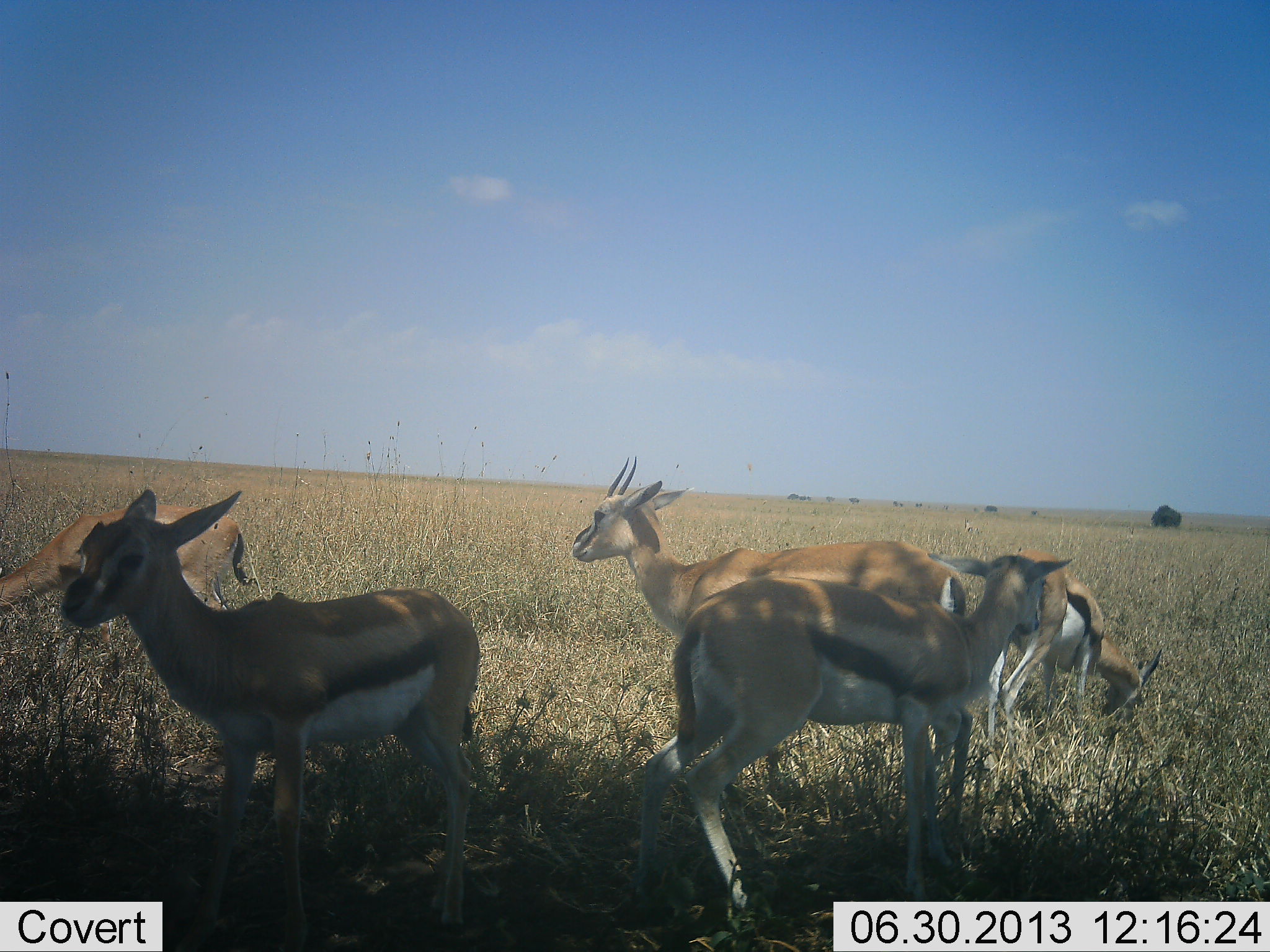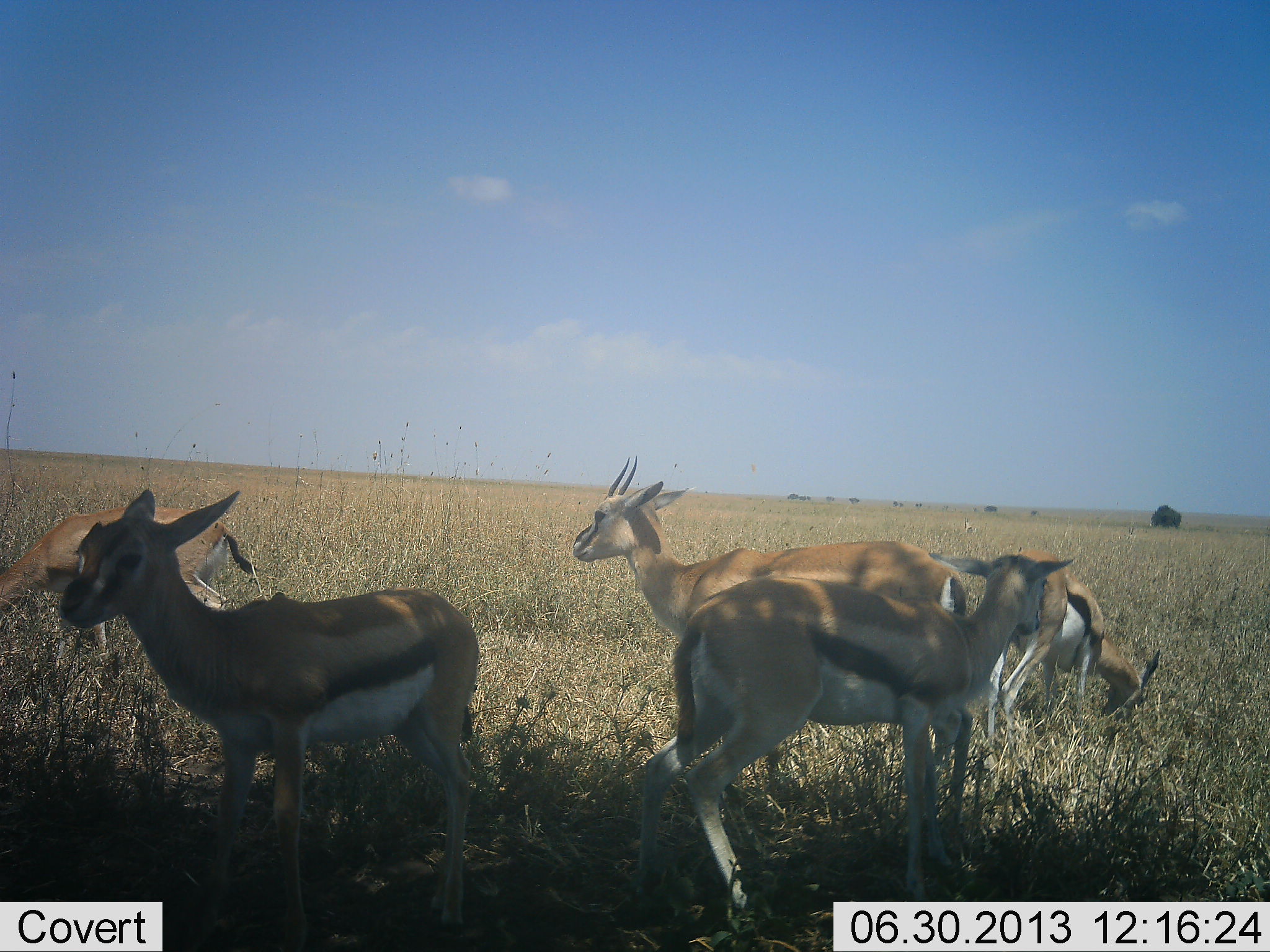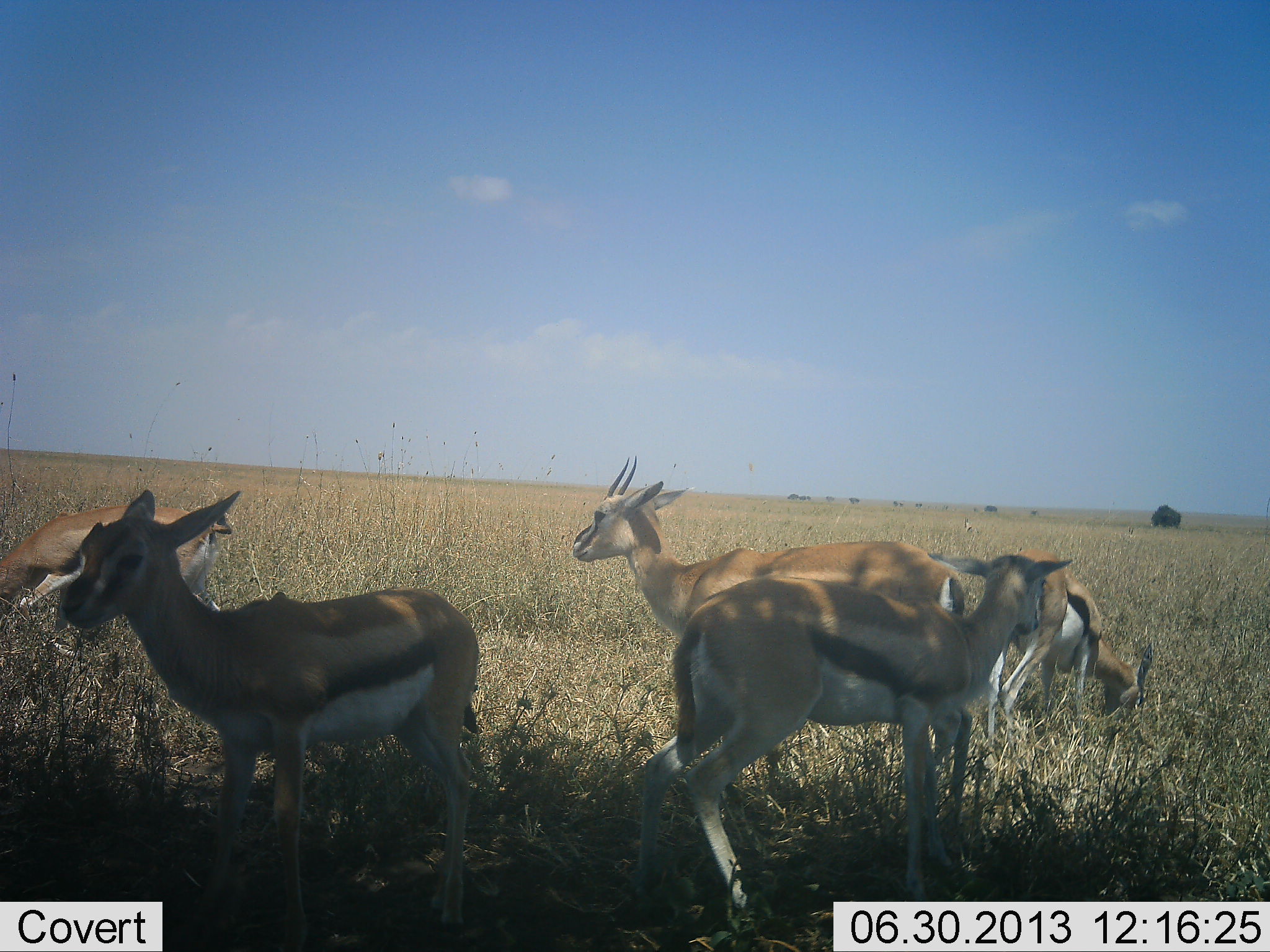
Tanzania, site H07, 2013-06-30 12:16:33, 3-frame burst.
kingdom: Animalia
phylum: Chordata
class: Mammalia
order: Artiodactyla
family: Bovidae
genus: Eudorcas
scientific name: Eudorcas thomsonii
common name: thomson's gazelle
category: gazellethomsons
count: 5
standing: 100%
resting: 6%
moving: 12%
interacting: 6%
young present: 19%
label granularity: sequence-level